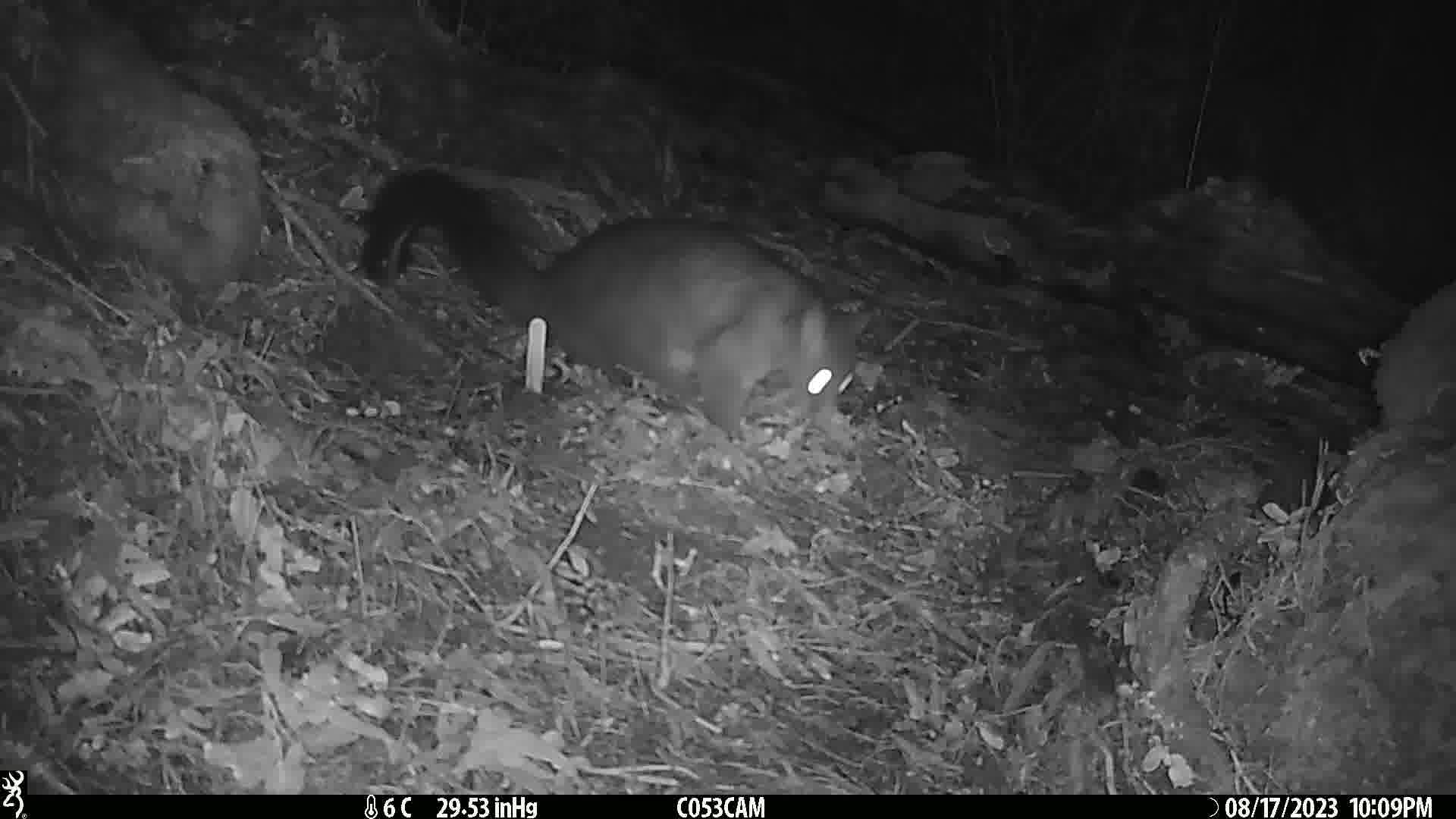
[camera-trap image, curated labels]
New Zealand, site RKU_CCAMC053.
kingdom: Animalia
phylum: Chordata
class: Mammalia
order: Diprotodontia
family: Phalangeridae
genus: Trichosurus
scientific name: Trichosurus vulpecula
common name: common brushtail possum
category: possum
Possum (common brushtail possum) (Trichosurus vulpecula).